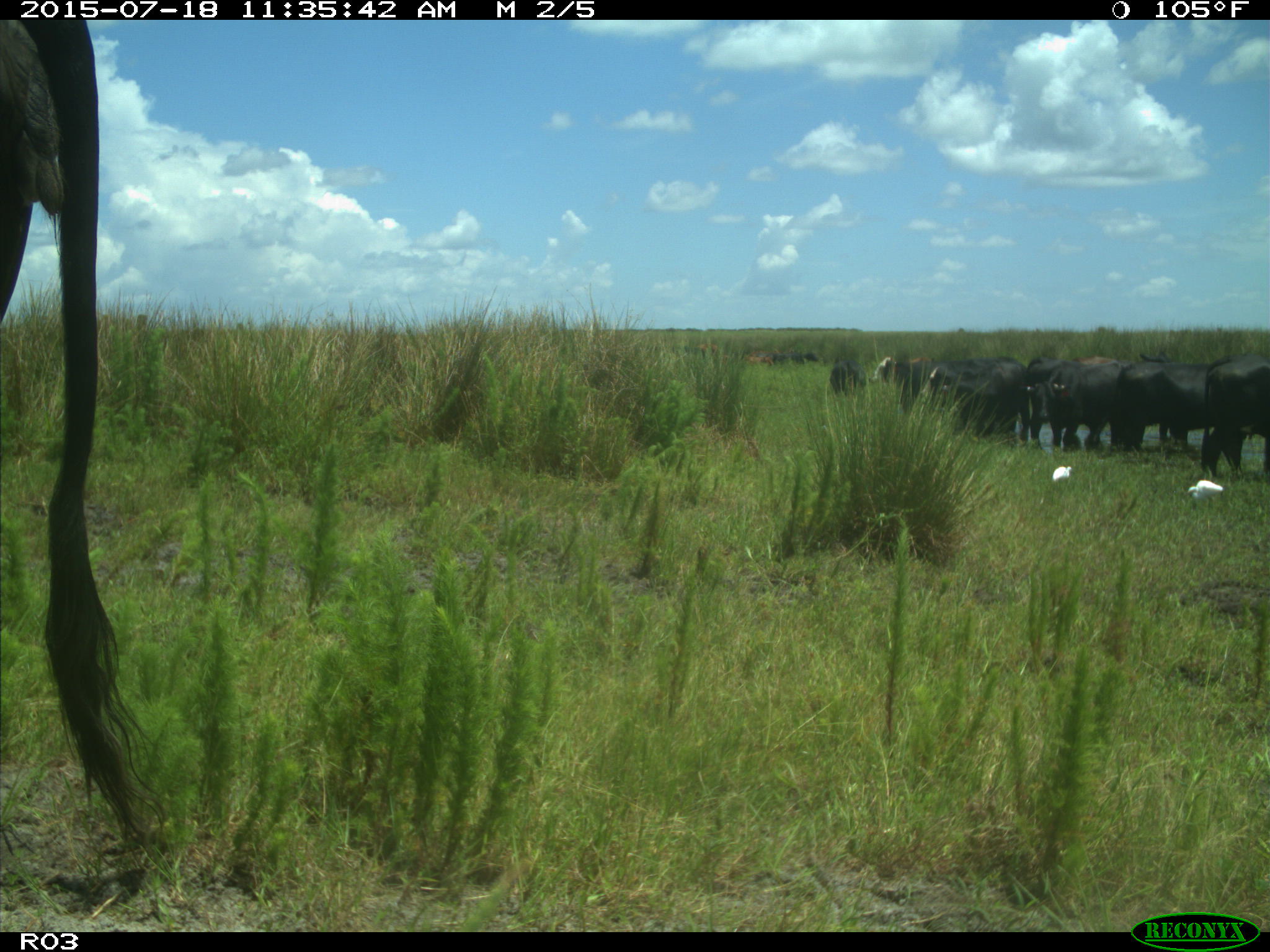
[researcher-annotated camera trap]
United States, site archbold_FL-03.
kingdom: Animalia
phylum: Chordata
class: Mammalia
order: Artiodactyla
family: Bovidae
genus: Bos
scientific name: Bos taurus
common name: domestic cow